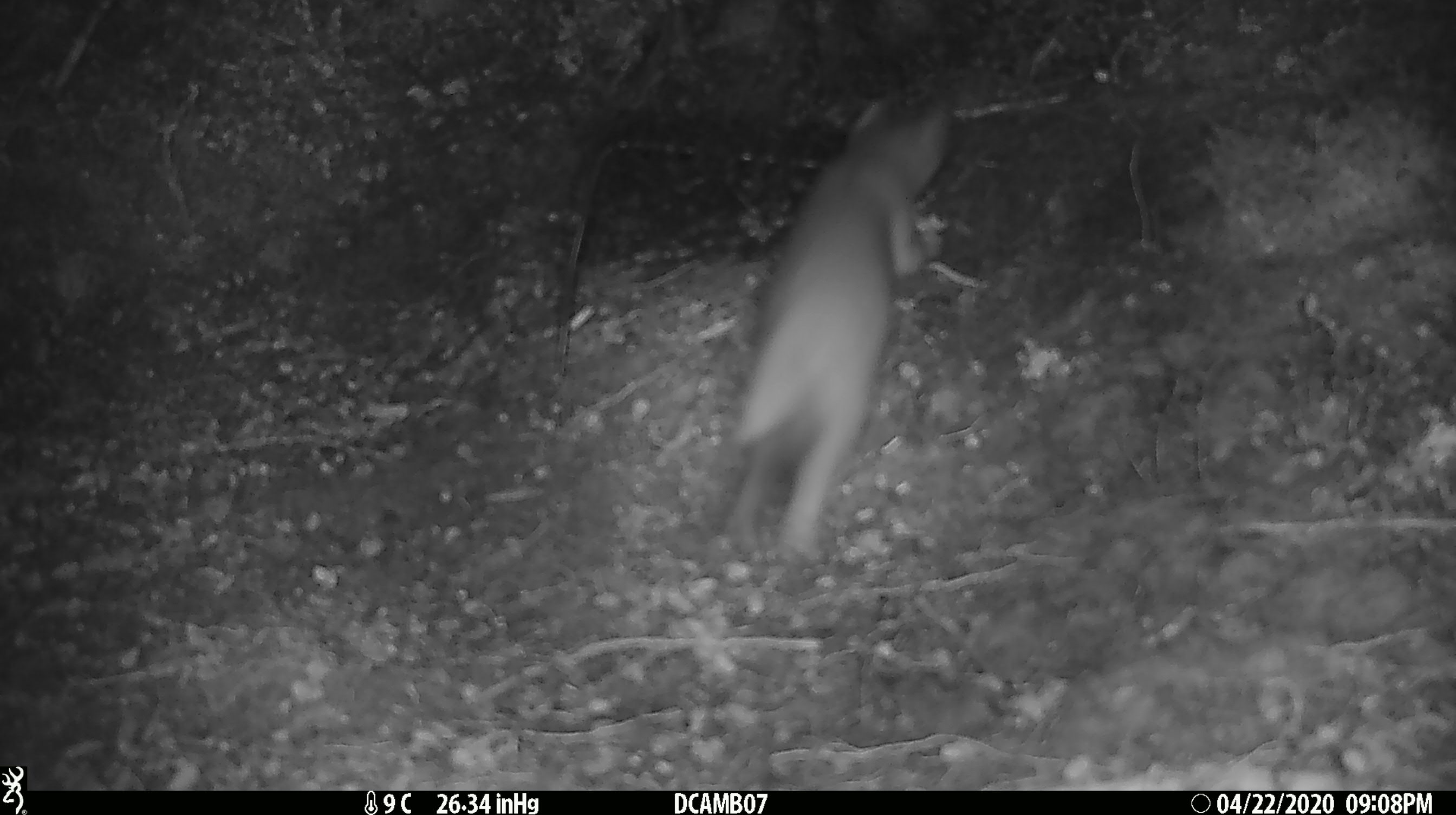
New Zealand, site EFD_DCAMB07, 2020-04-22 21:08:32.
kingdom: Animalia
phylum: Chordata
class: Mammalia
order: Carnivora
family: Mustelidae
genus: Mustela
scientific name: Mustela erminea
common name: stoat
Stoat (Mustela erminea).